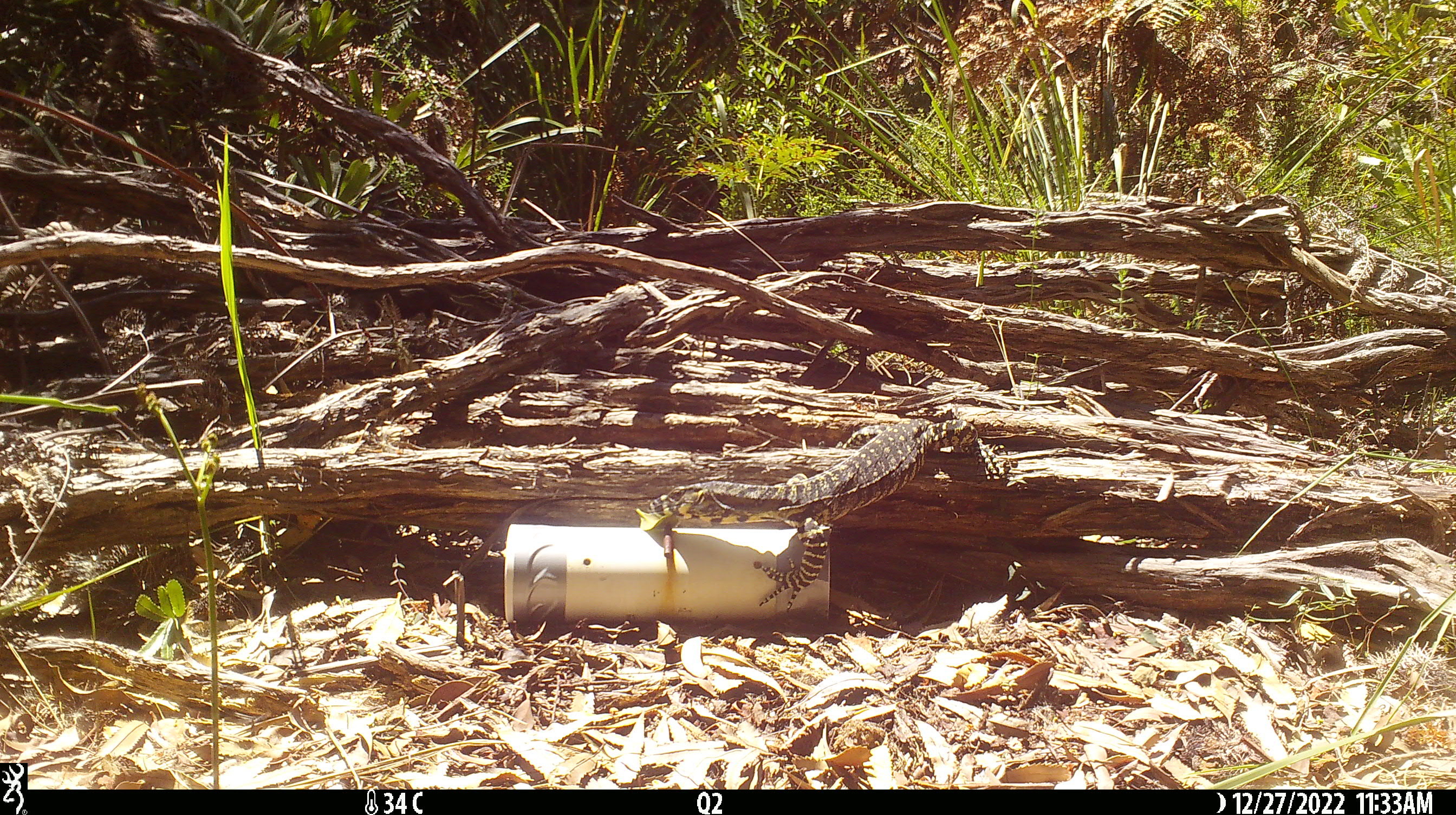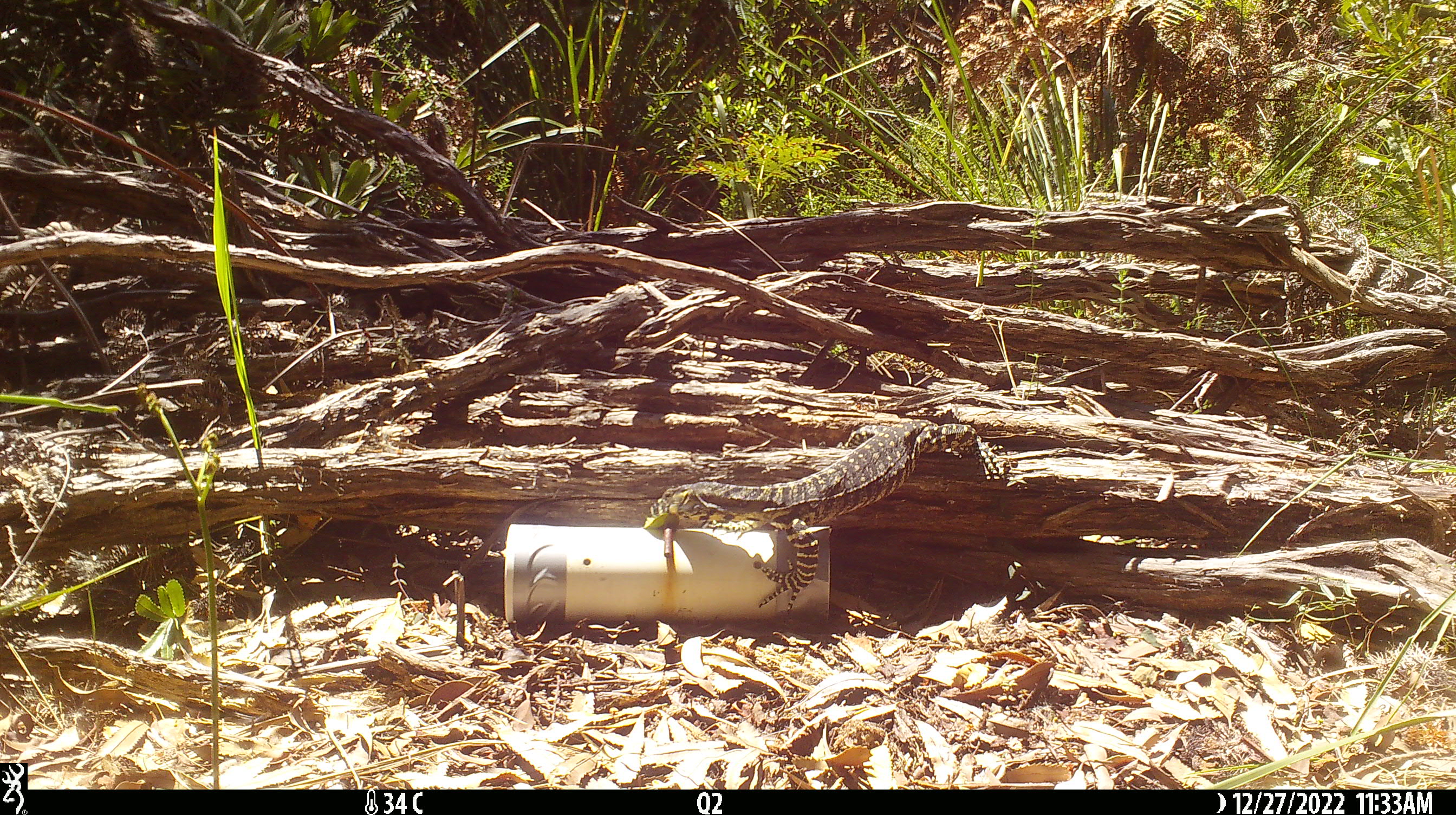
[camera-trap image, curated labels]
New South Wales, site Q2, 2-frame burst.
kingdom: Animalia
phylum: Chordata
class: Reptilia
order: Squamata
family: Varanidae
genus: Varanus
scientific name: Varanus varius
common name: lace monitor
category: goanna